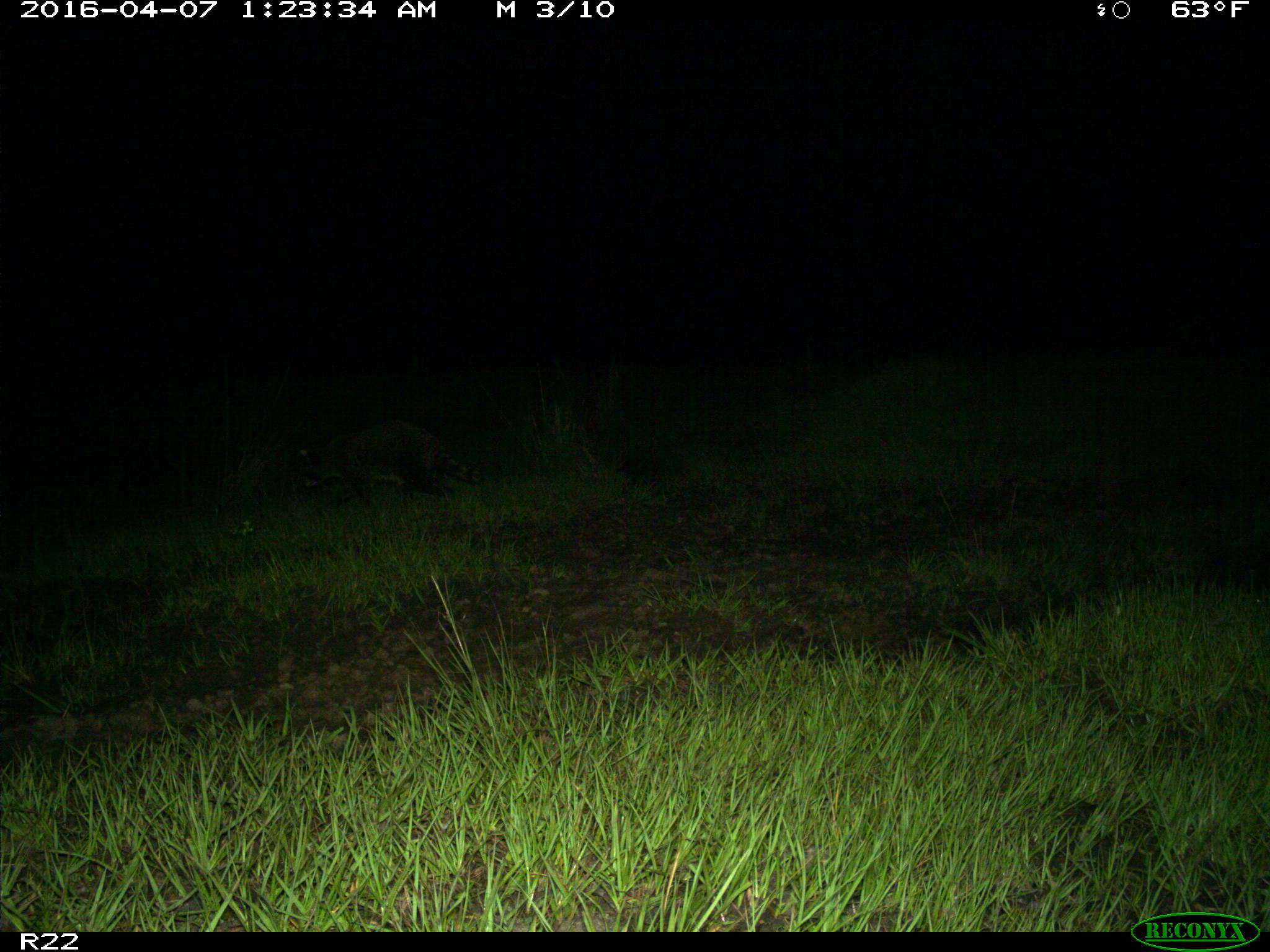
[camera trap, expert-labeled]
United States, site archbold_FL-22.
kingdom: Animalia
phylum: Chordata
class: Mammalia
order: Carnivora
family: Procyonidae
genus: Procyon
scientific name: Procyon lotor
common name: common raccoon